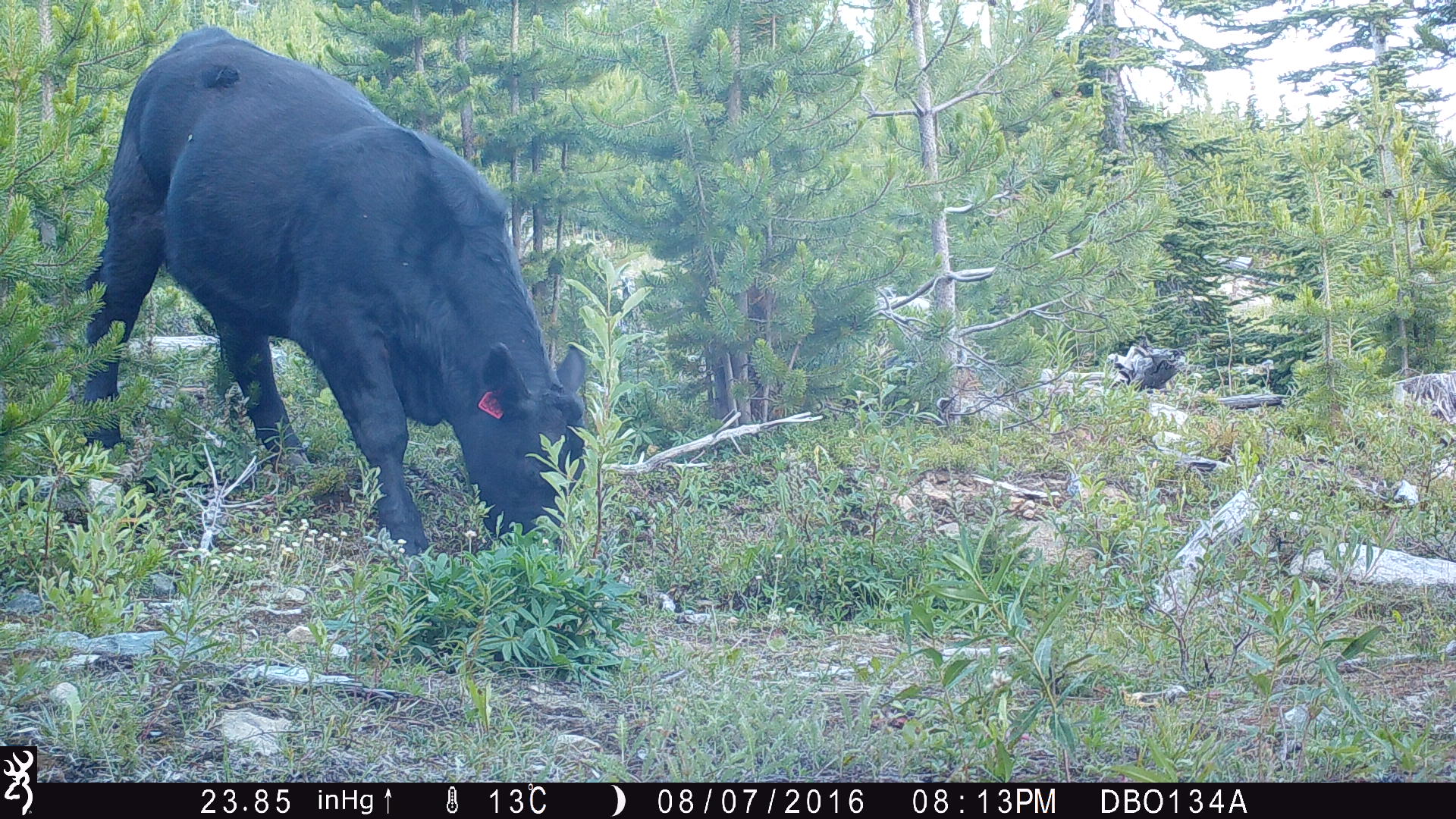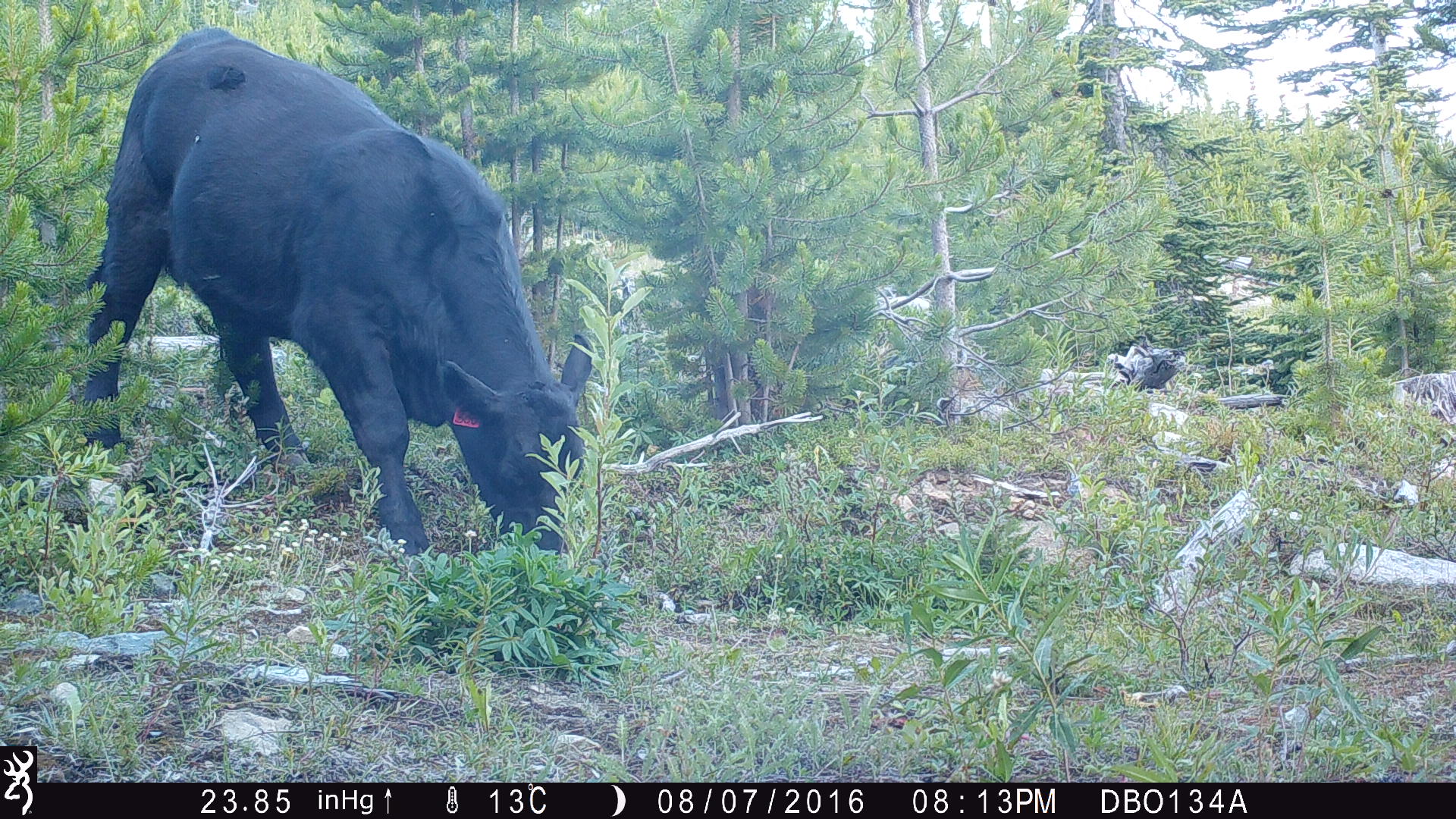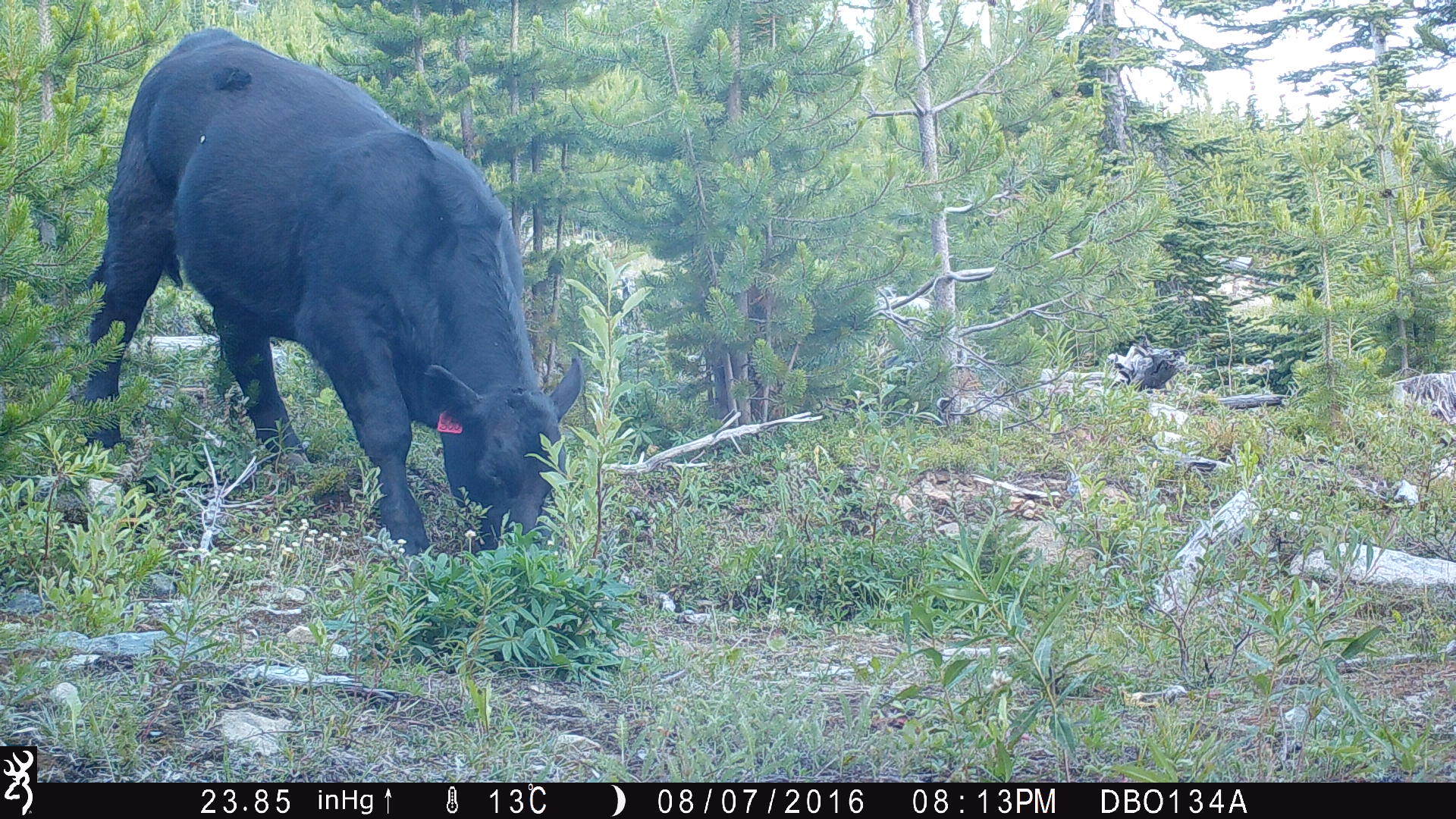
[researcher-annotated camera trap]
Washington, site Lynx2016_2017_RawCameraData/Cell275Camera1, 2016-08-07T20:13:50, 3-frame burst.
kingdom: Animalia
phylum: Chordata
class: Mammalia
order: Artiodactyla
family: Bovidae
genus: Bos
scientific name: Bos taurus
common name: domestic cattle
Domestic cattle (Bos taurus). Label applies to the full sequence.